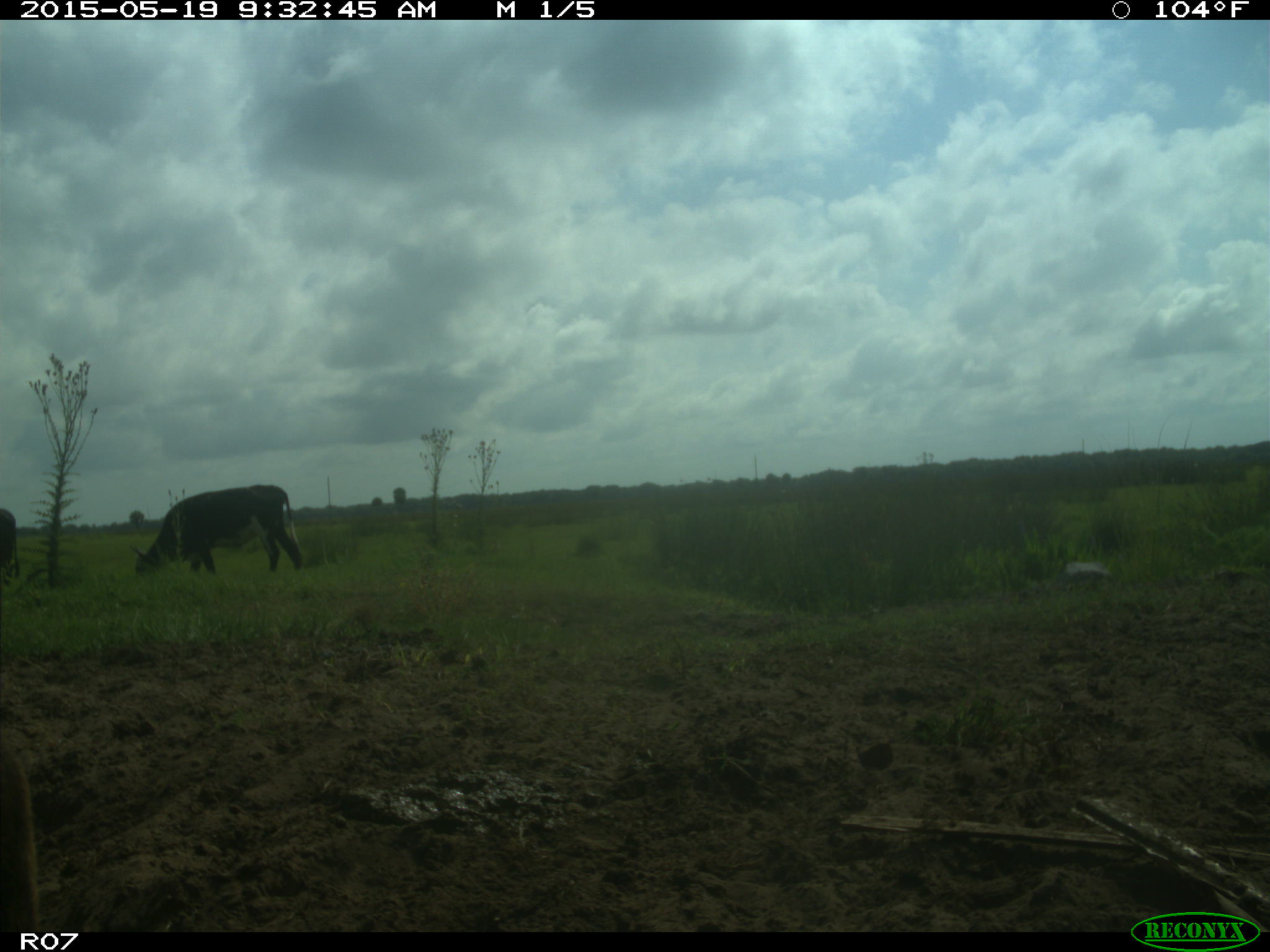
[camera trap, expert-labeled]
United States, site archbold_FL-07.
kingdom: Animalia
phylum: Chordata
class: Mammalia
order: Artiodactyla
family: Bovidae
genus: Bos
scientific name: Bos taurus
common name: domestic cow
Bos taurus (domestic cow).